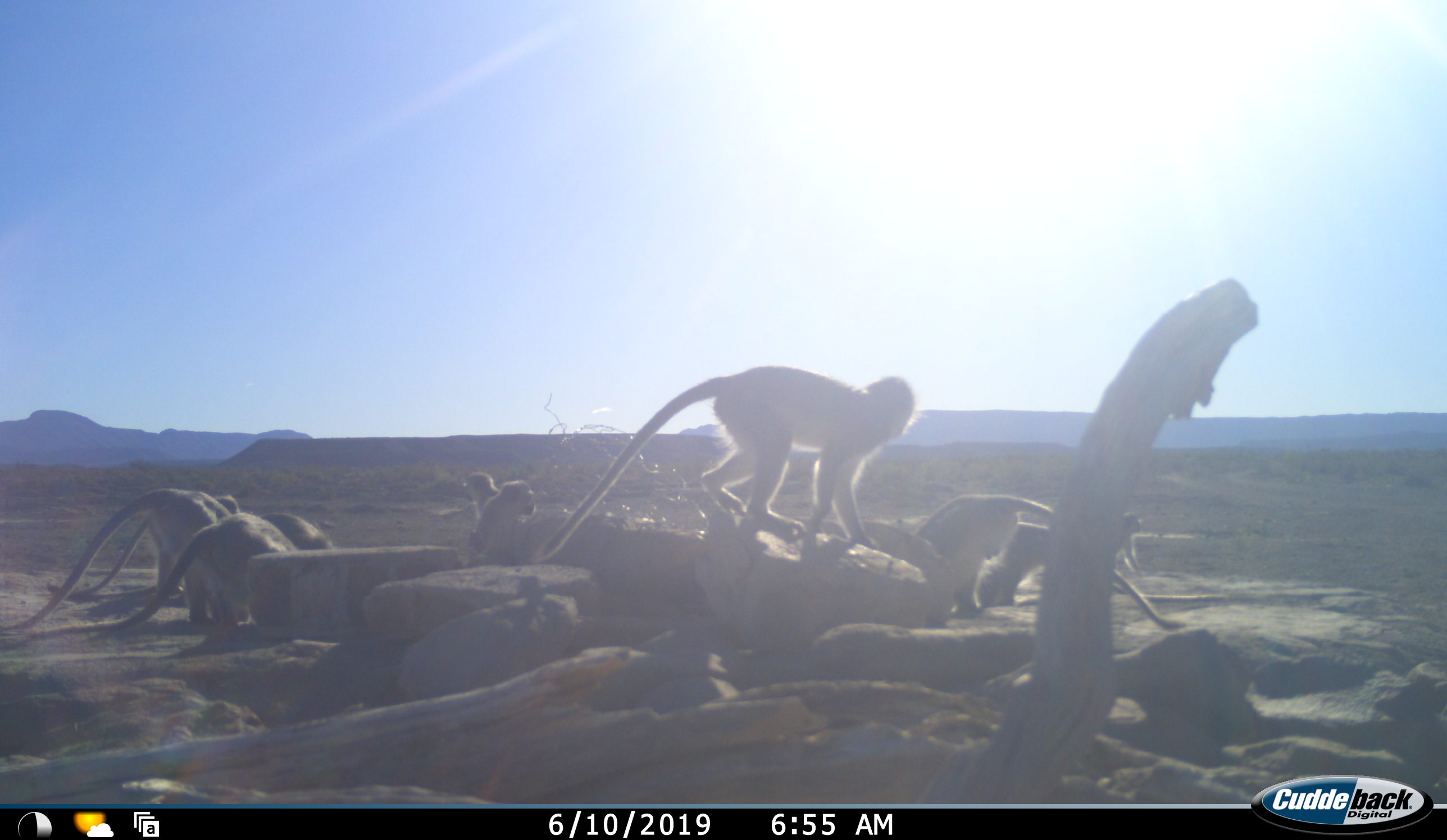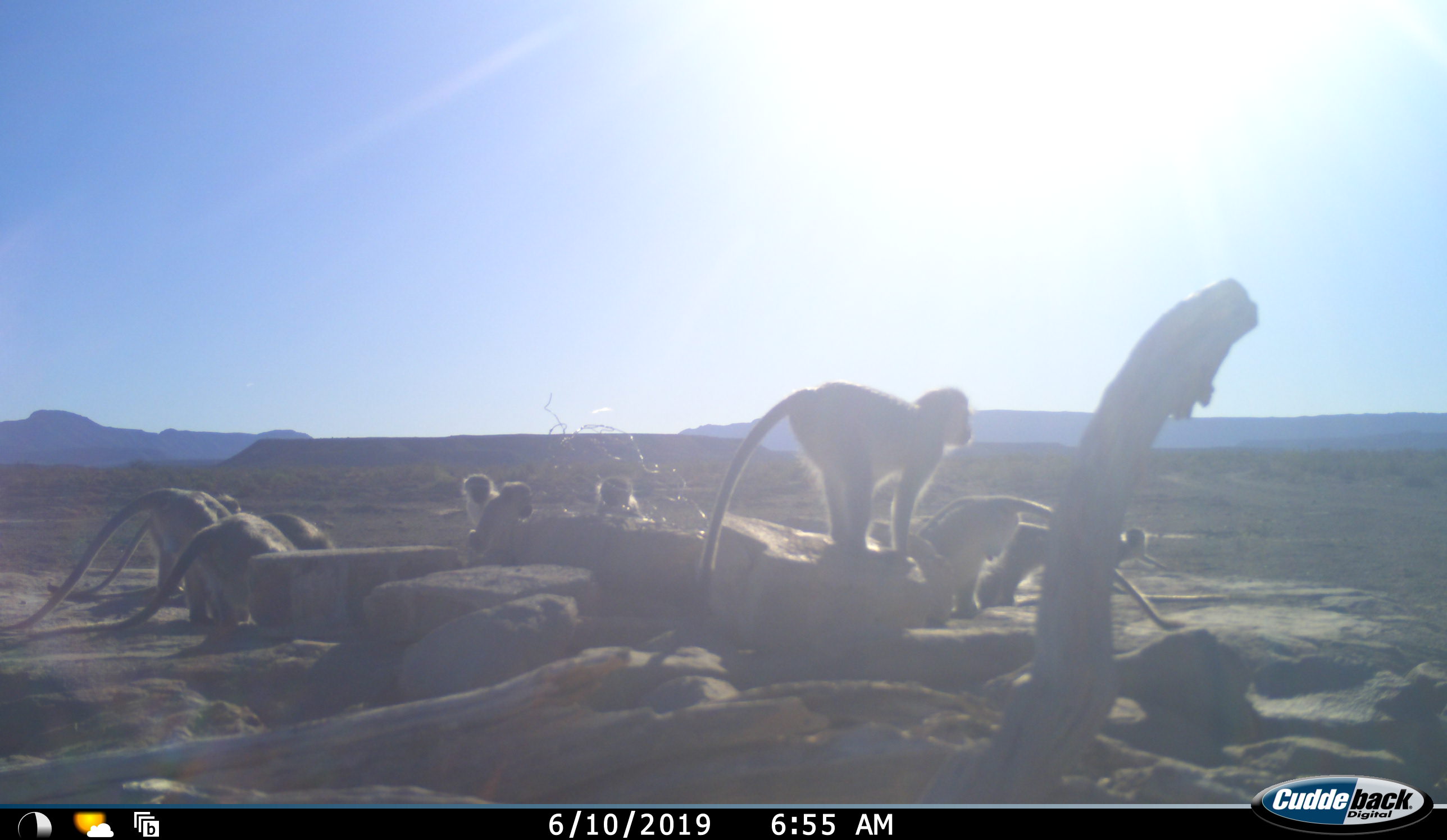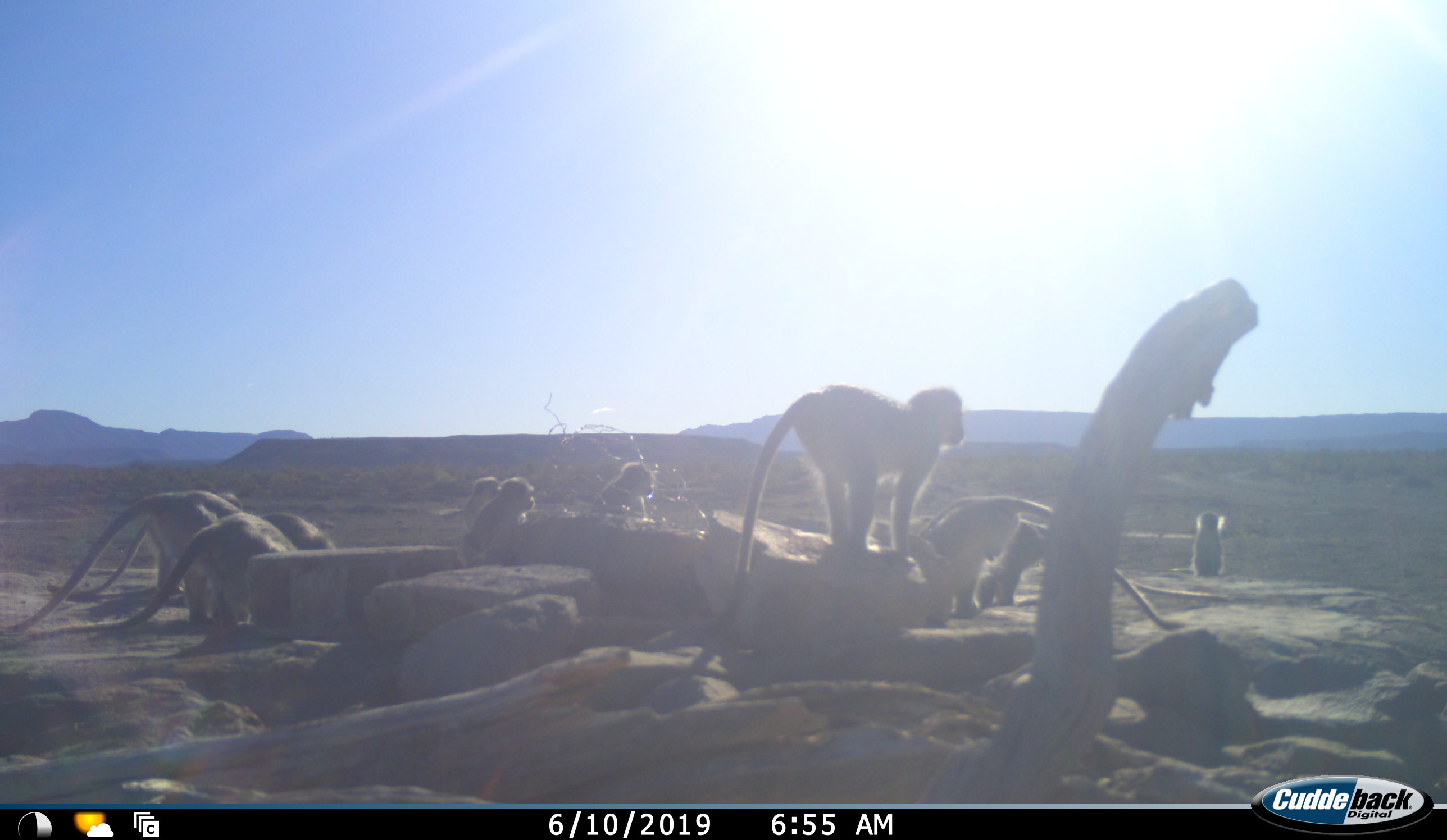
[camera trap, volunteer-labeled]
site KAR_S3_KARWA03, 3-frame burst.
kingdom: Animalia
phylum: Chordata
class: Mammalia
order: Primates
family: Cercopithecidae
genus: Chlorocebus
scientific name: Chlorocebus pygerythrus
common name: vervet monkey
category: monkeyvervet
Monkeyvervet (vervet monkey) (Chlorocebus pygerythrus), count 11-50. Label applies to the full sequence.